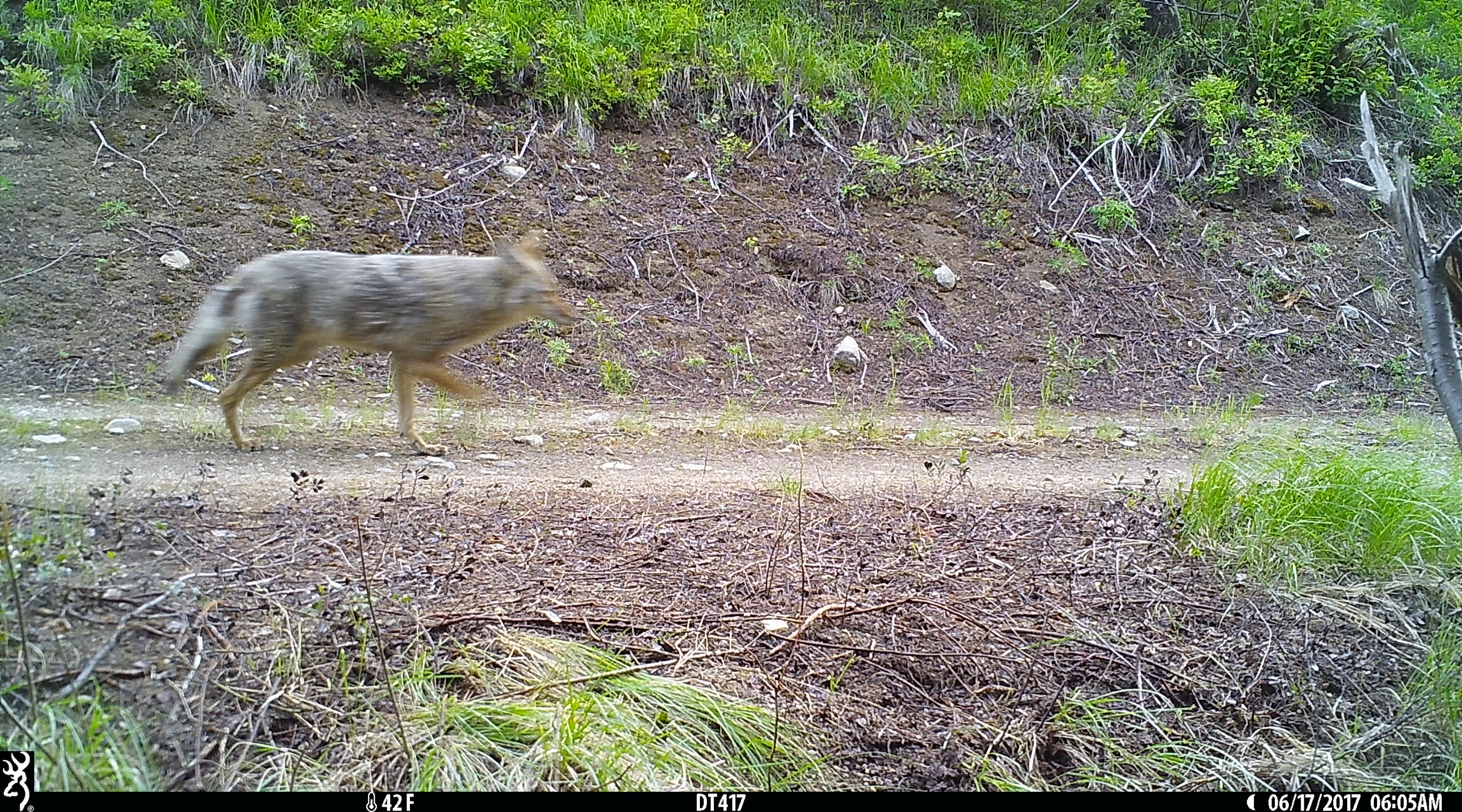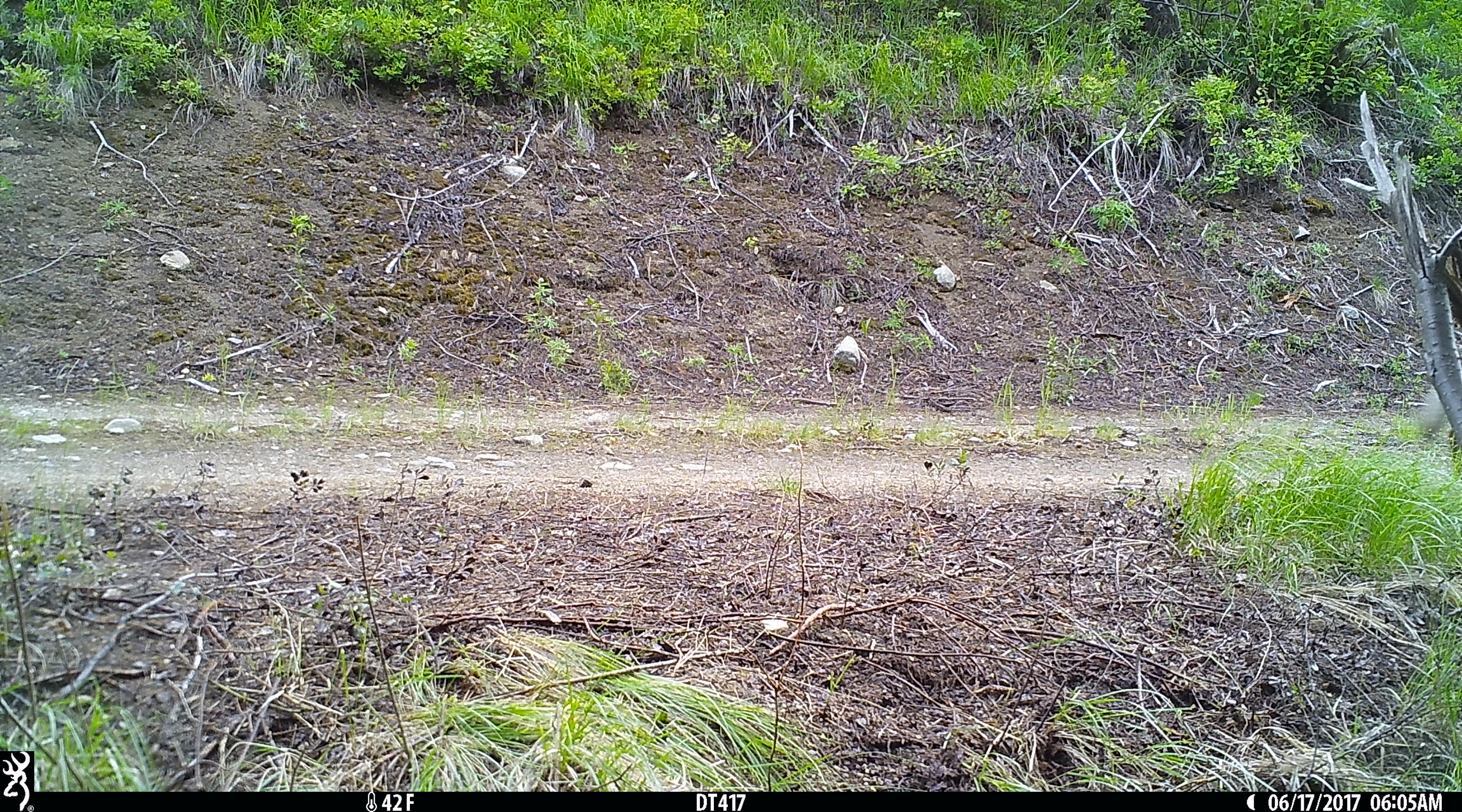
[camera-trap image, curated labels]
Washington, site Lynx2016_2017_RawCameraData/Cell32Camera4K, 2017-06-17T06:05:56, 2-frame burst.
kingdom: Animalia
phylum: Chordata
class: Mammalia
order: Carnivora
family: Canidae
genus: Canis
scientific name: Canis latrans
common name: coyote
Canis latrans (coyote). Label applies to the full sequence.